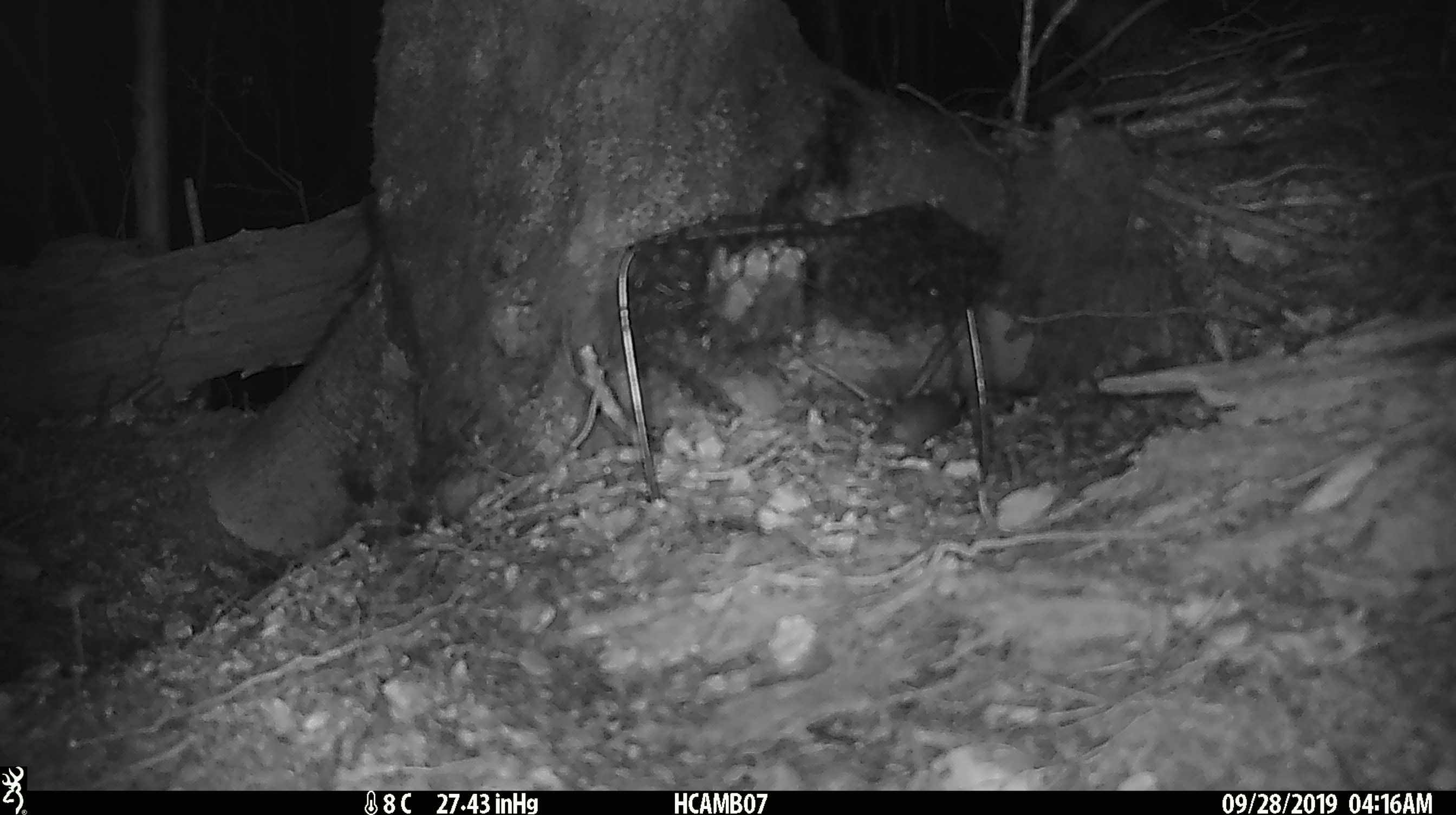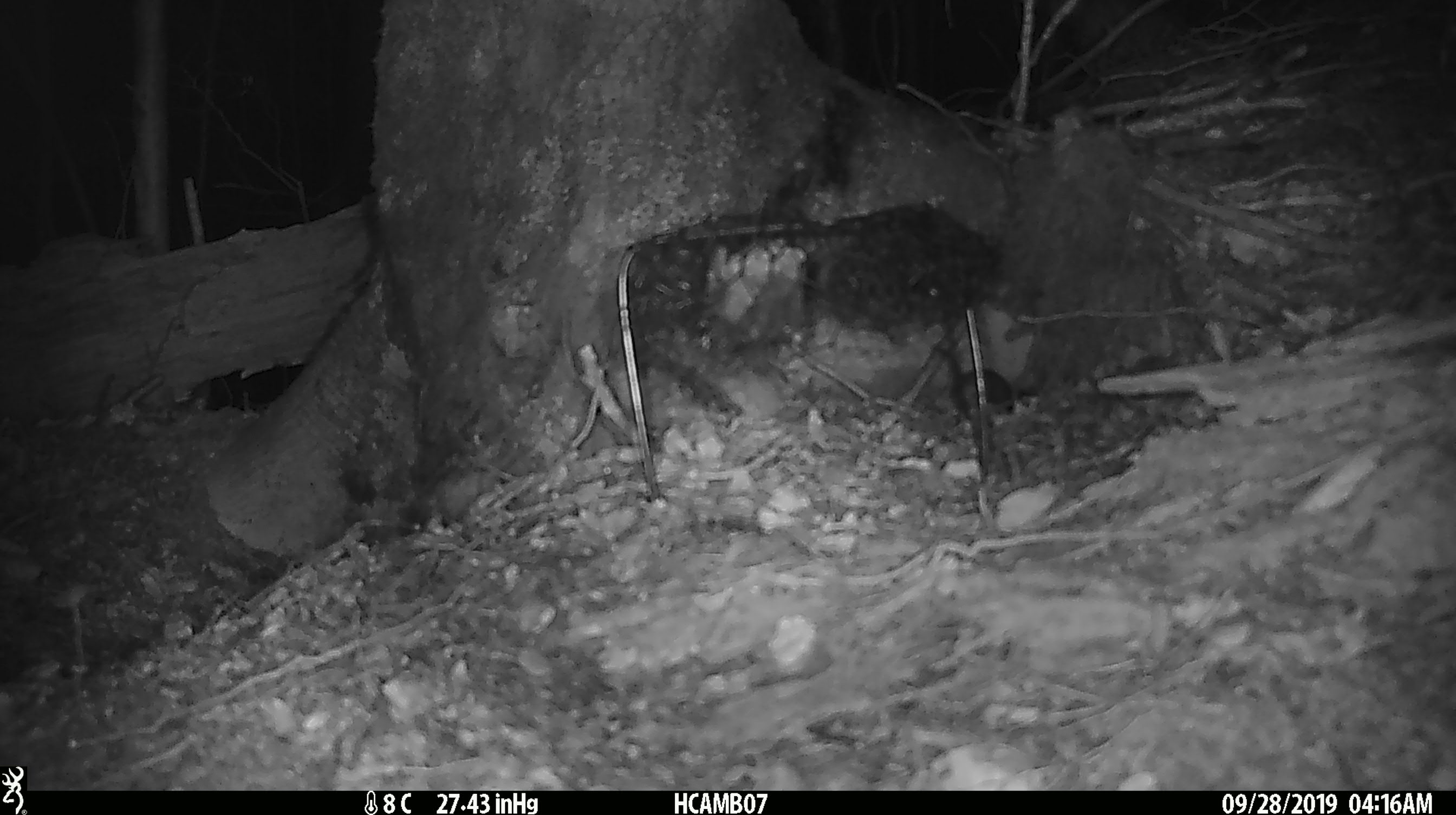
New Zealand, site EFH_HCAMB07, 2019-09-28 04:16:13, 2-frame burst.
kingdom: Animalia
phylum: Chordata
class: Mammalia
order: Rodentia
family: Muridae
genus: Mus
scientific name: Mus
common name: mouse